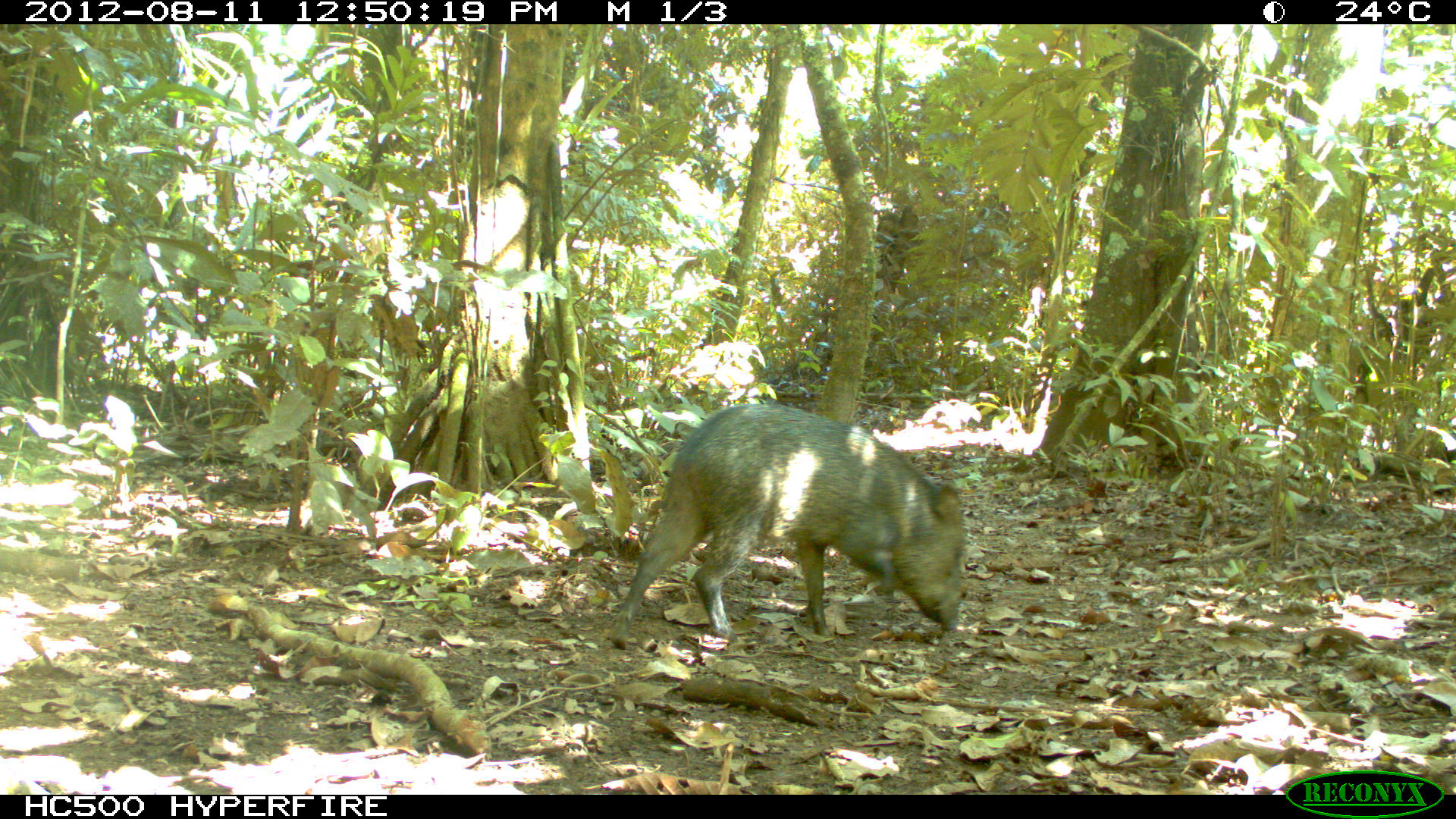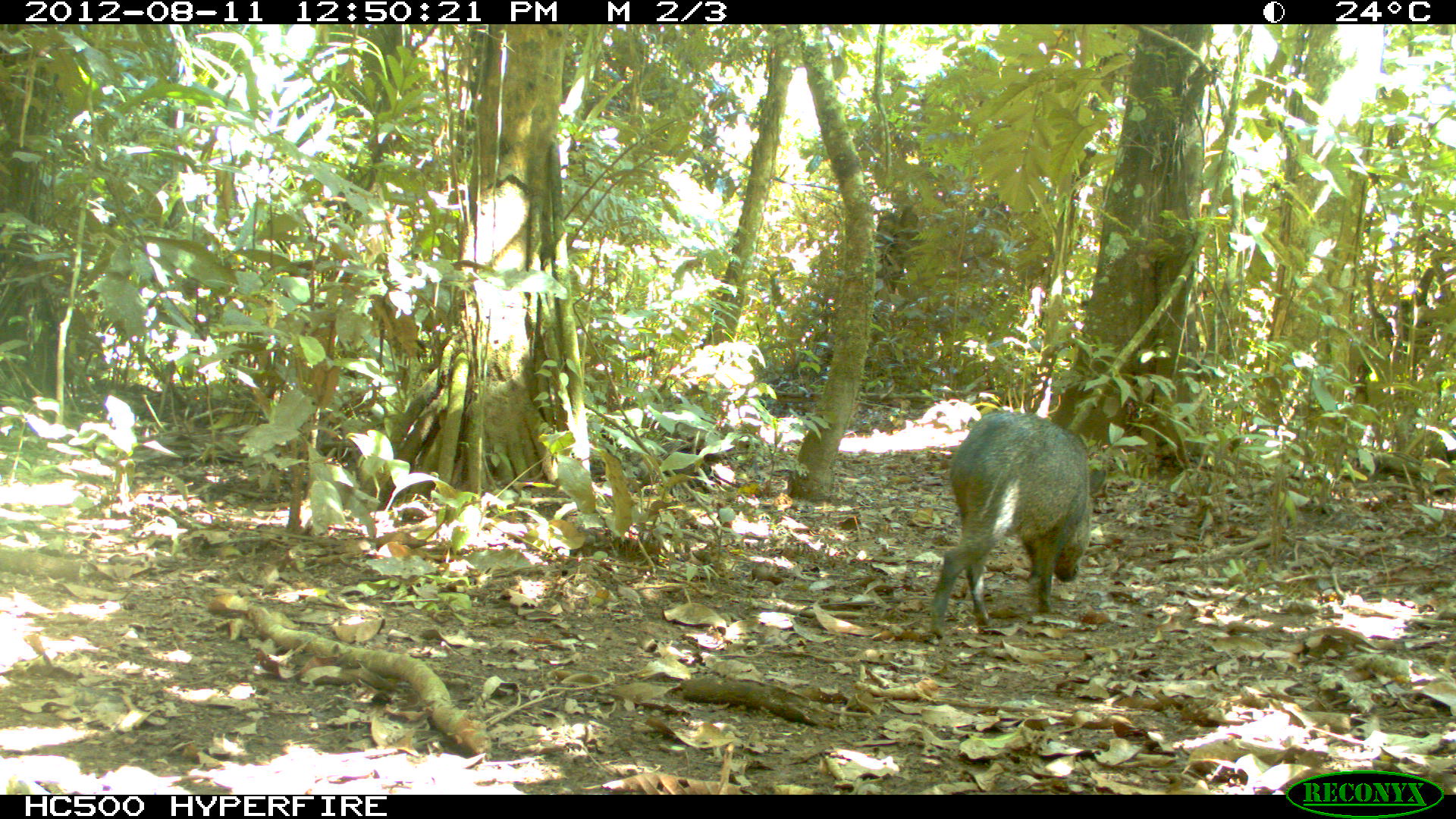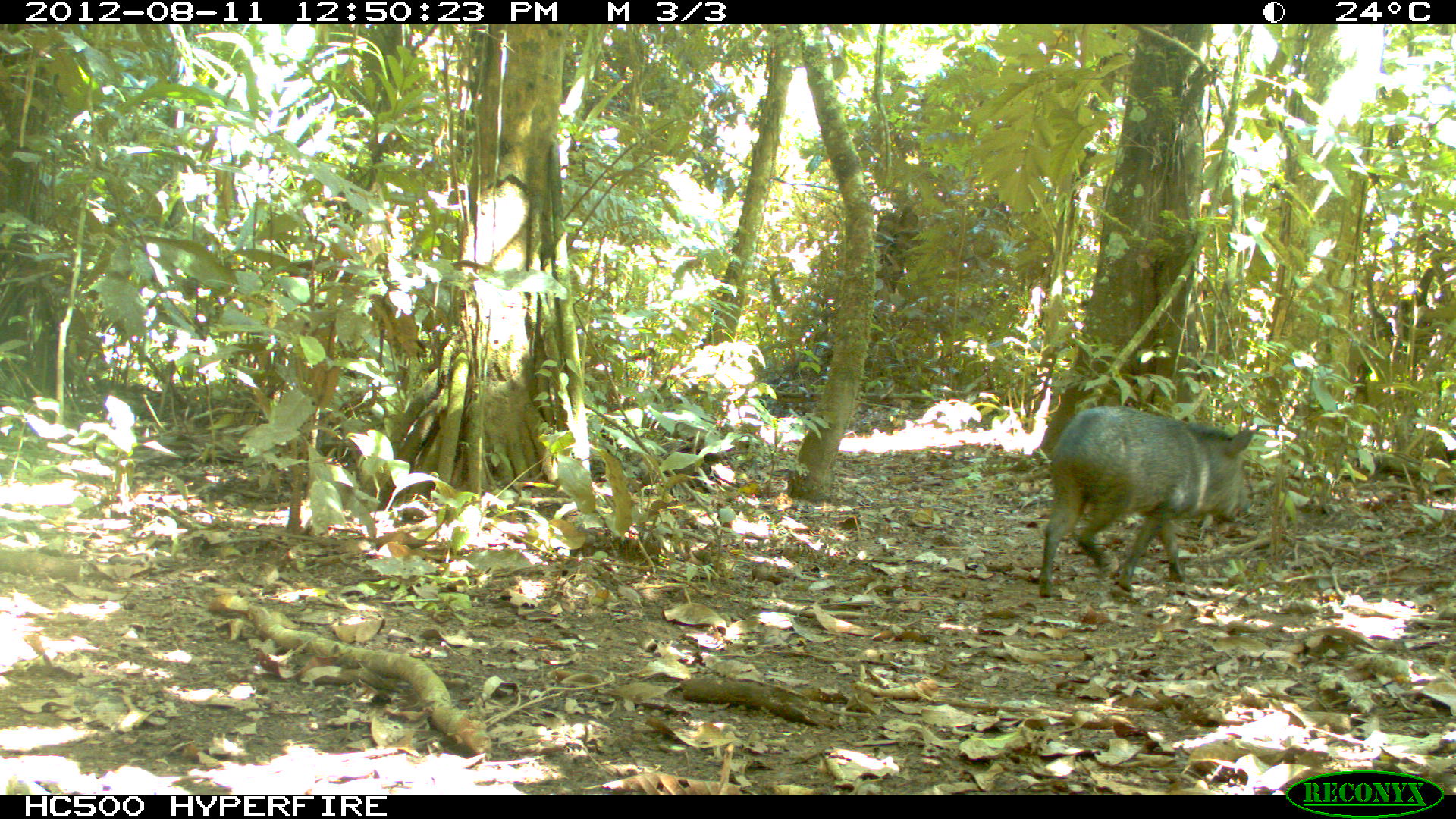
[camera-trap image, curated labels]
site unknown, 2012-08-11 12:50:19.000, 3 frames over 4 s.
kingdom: Animalia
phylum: Chordata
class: Mammalia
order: Artiodactyla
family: Tayassuidae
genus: Pecari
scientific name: Pecari tajacu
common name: collared peccary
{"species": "Pecari tajacu (collared peccary)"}